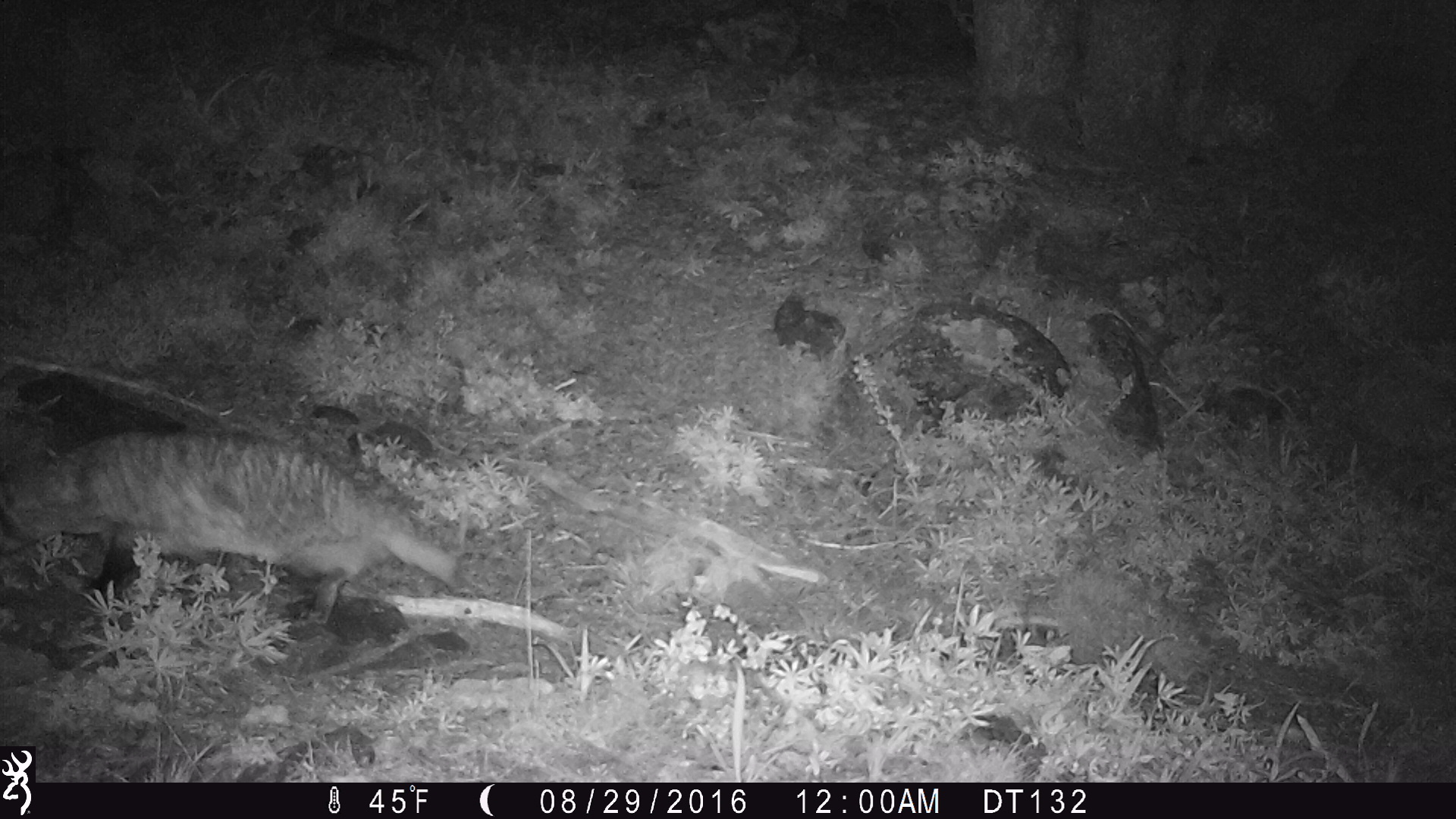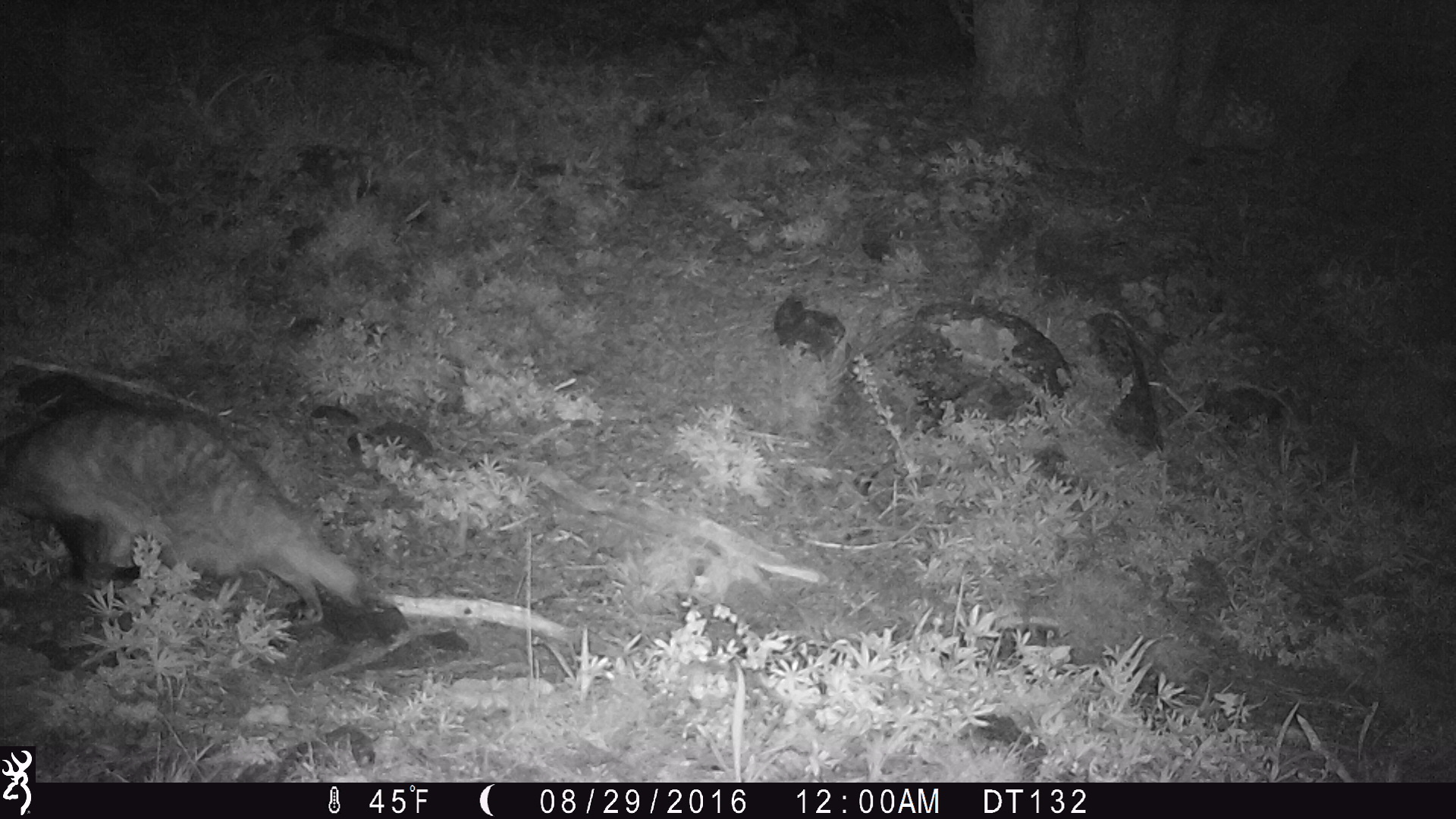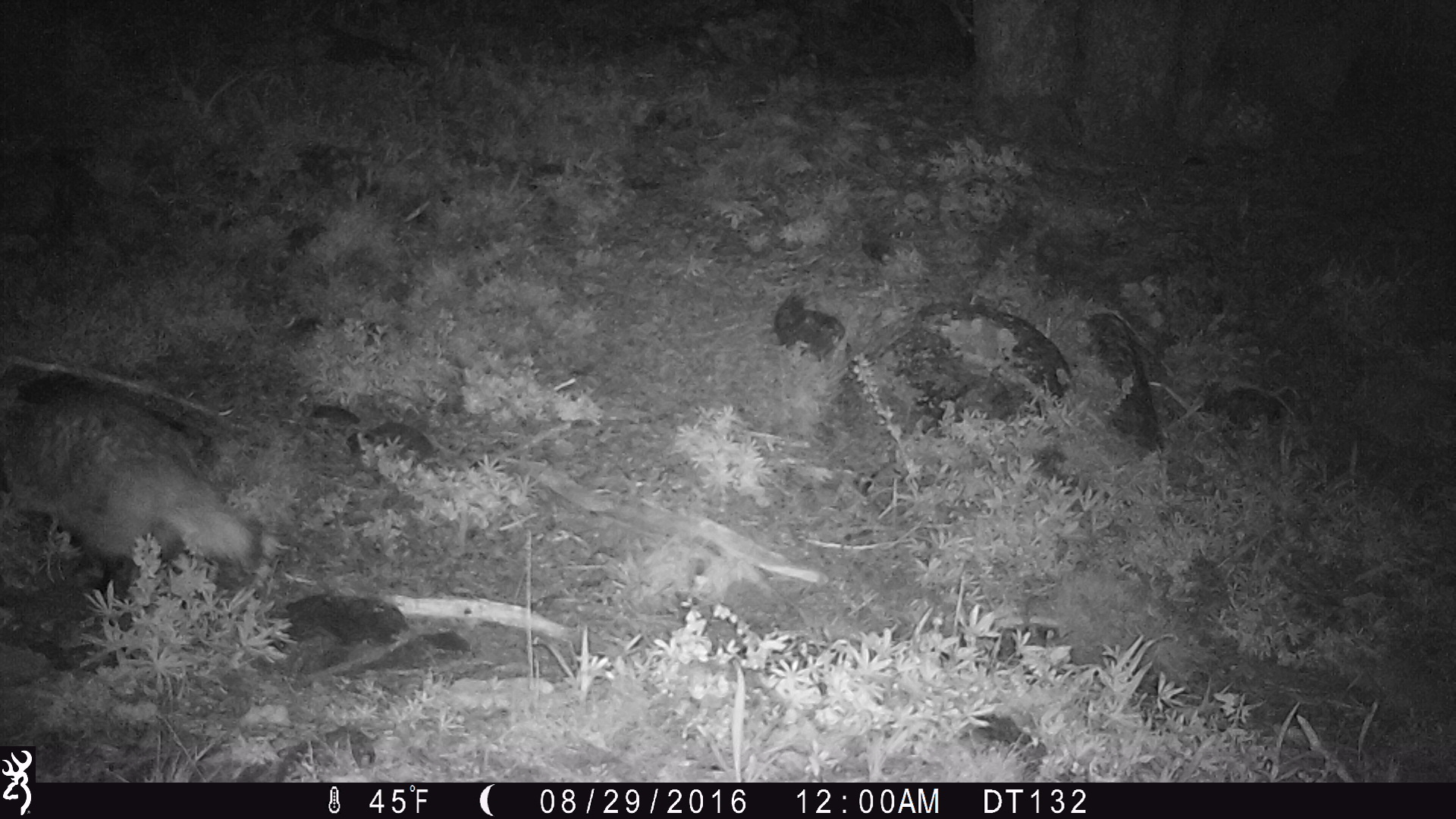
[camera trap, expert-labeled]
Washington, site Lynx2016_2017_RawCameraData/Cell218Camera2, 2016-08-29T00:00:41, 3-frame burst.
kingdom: Animalia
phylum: Chordata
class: Mammalia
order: Carnivora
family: Mustelidae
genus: Taxidea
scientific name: Taxidea taxus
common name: american badger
Taxidea taxus (american badger). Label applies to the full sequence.